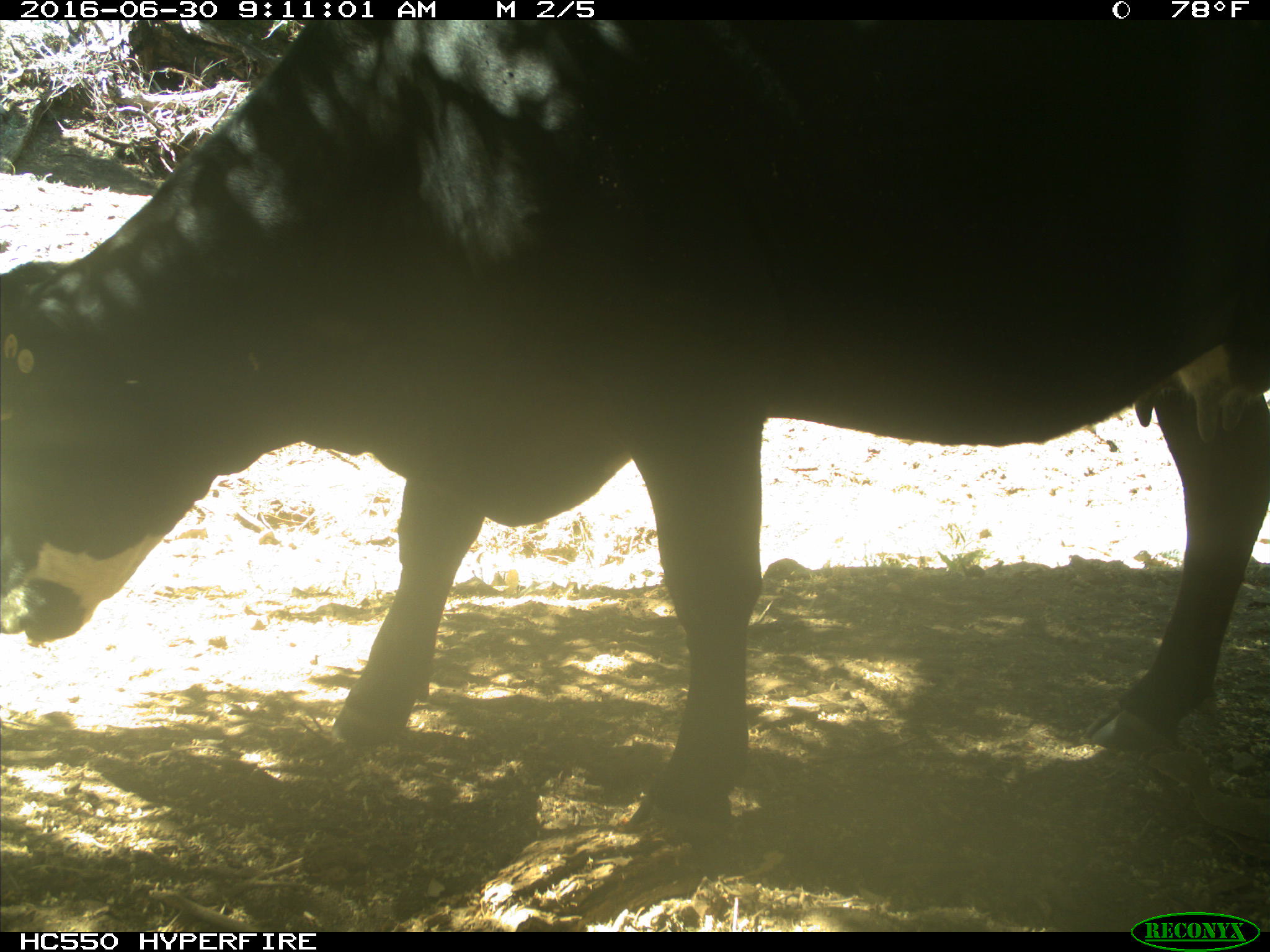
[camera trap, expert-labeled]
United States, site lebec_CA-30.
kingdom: Animalia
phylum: Chordata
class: Mammalia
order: Artiodactyla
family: Bovidae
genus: Bos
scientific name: Bos taurus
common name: domestic cow